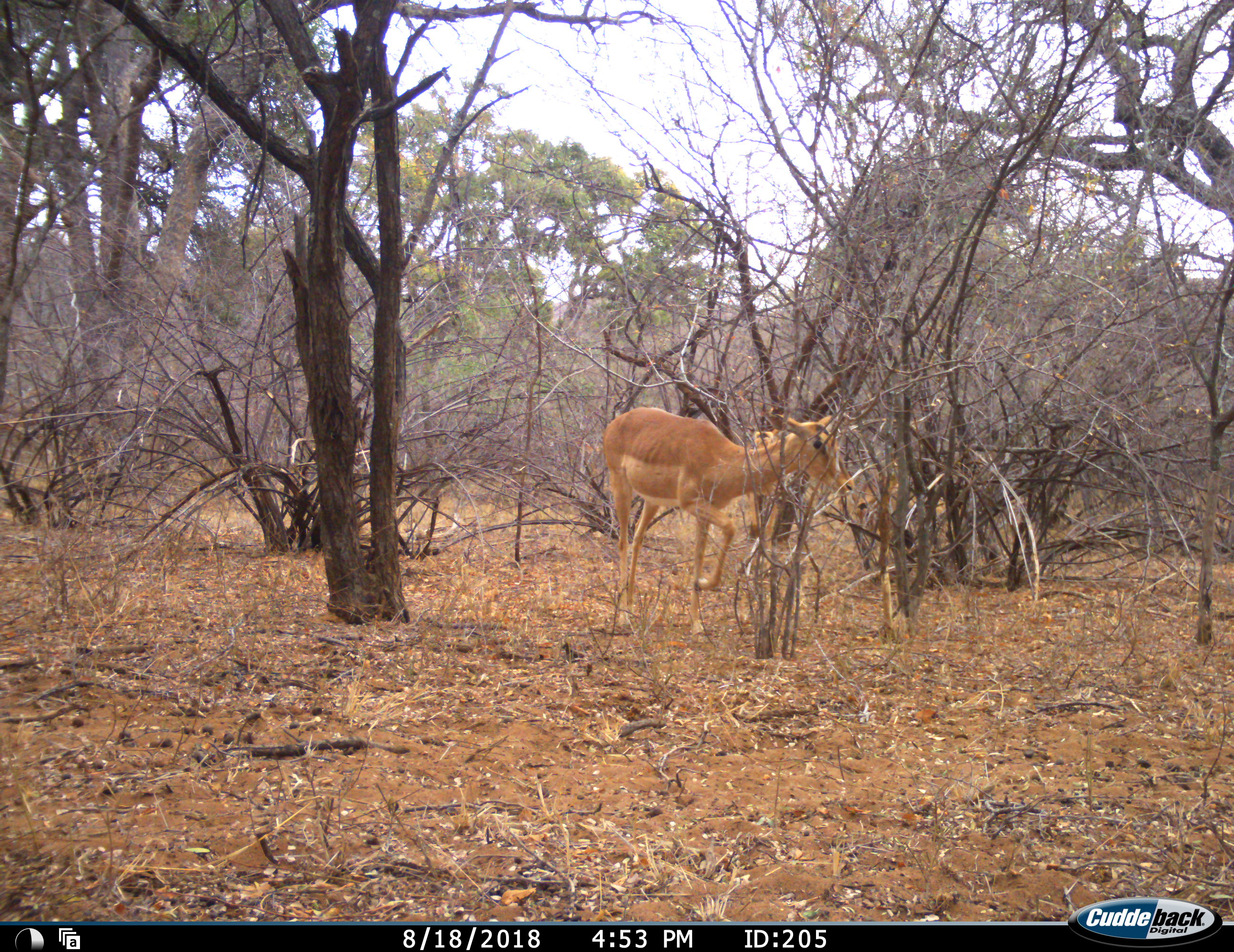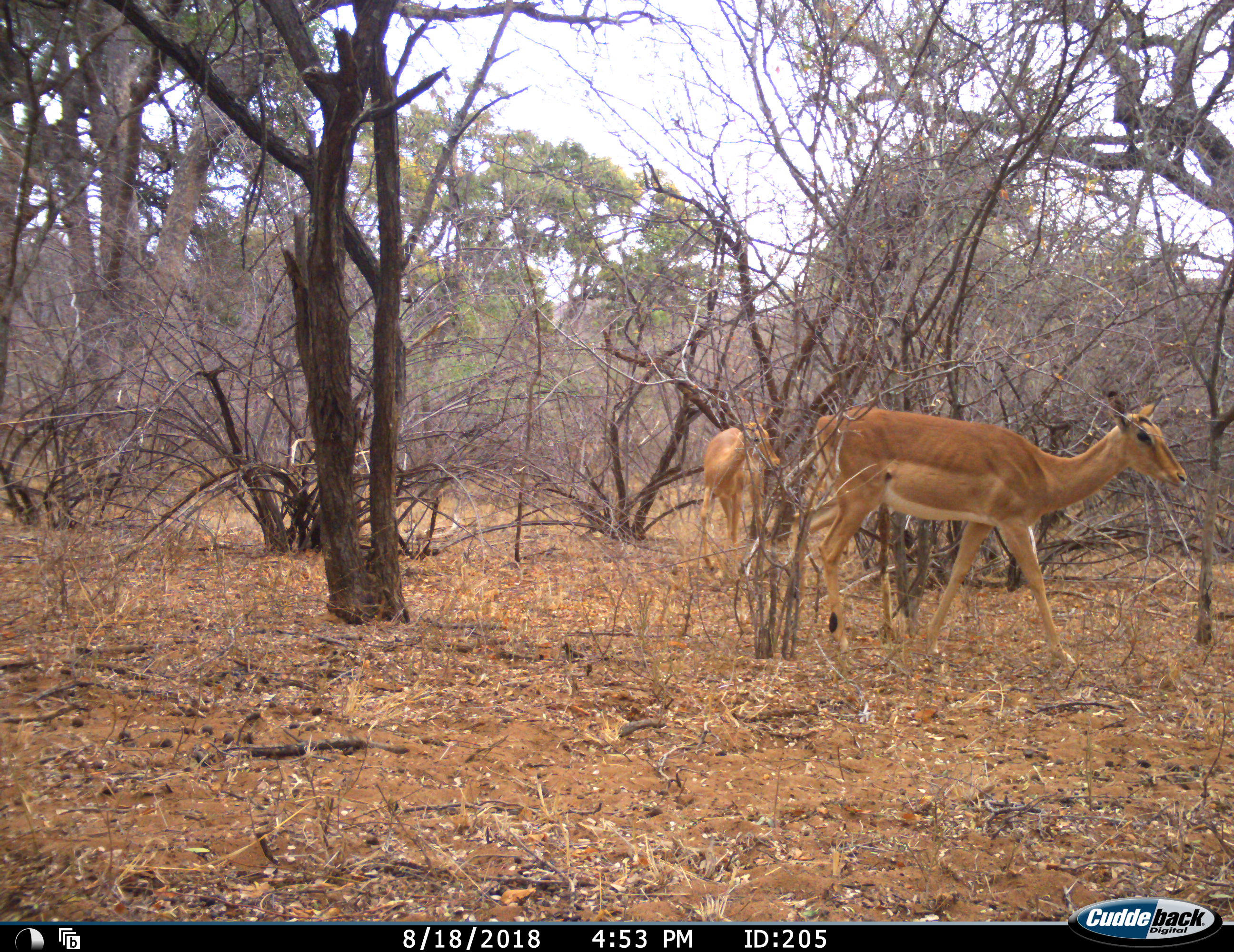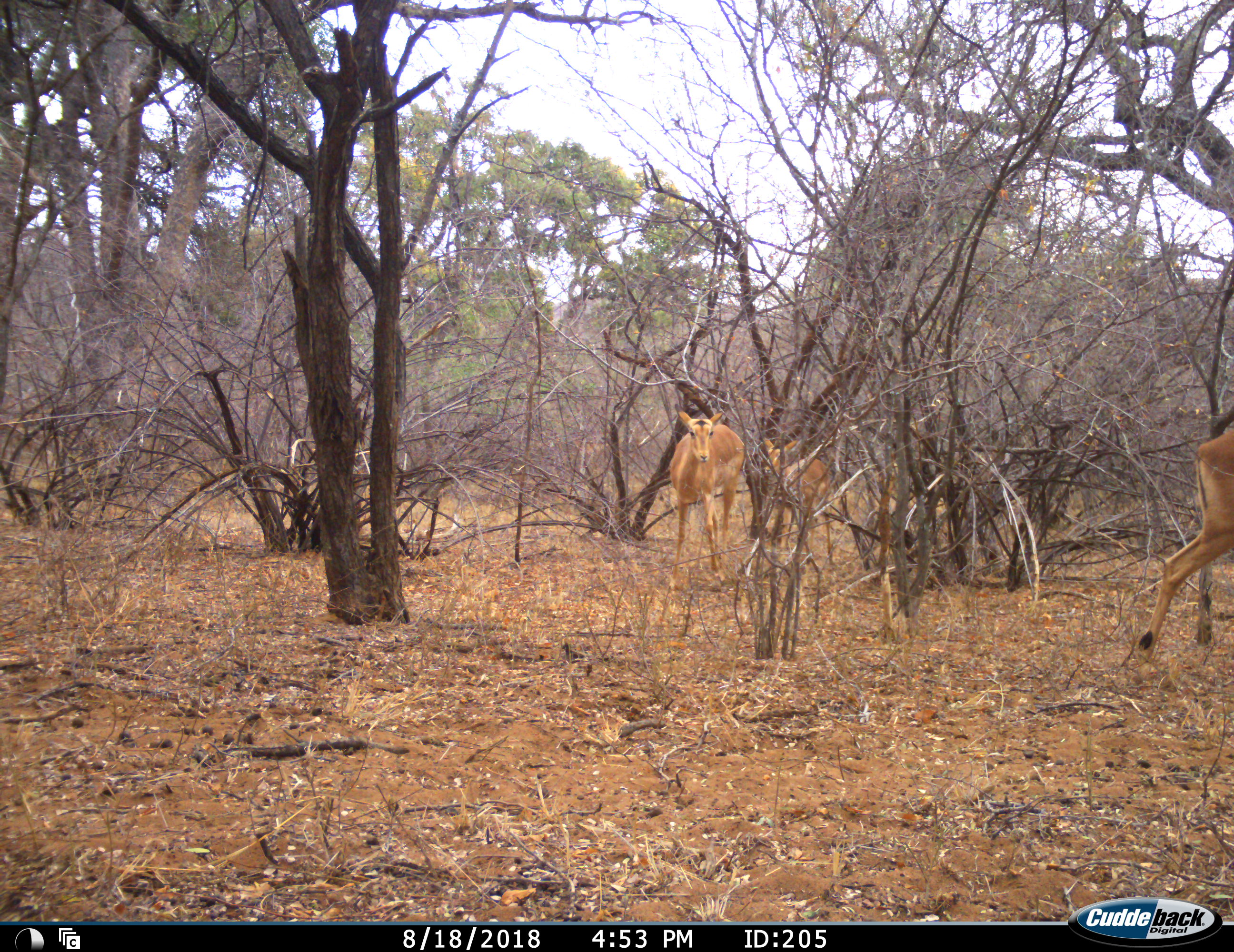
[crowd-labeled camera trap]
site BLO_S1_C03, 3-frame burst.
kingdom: Animalia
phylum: Chordata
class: Mammalia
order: Artiodactyla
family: Bovidae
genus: Aepyceros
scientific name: Aepyceros melampus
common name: impala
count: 3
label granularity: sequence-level